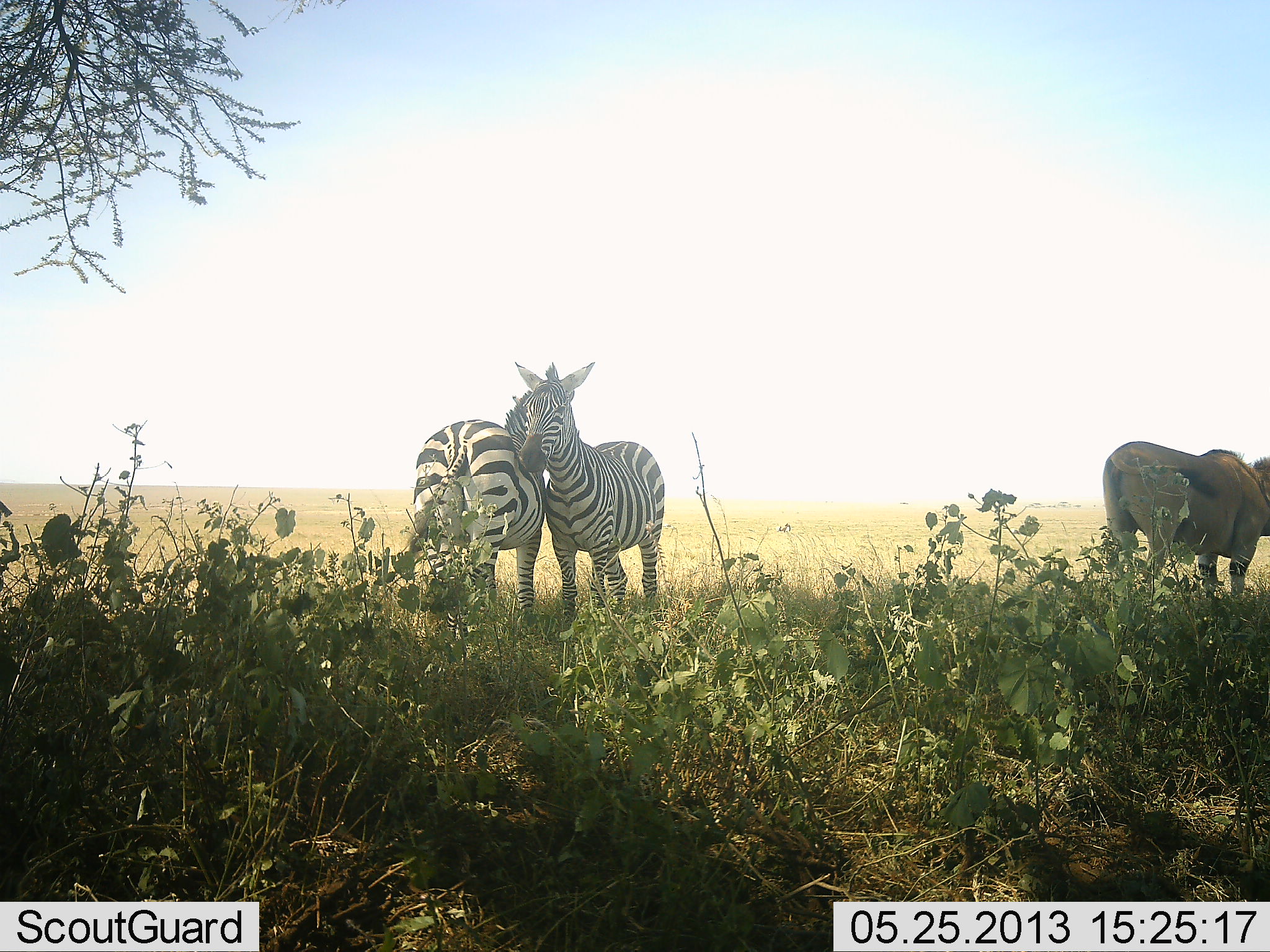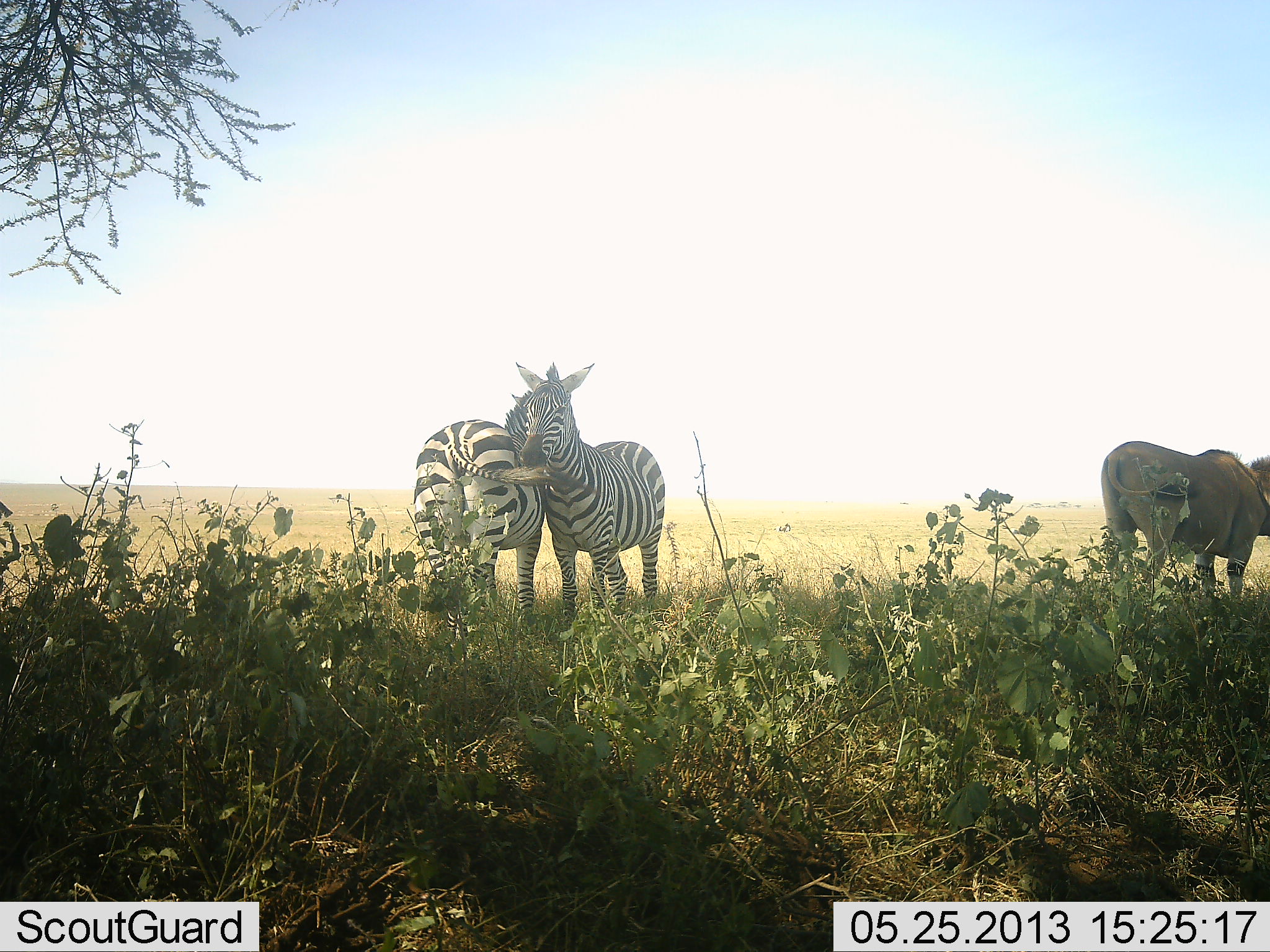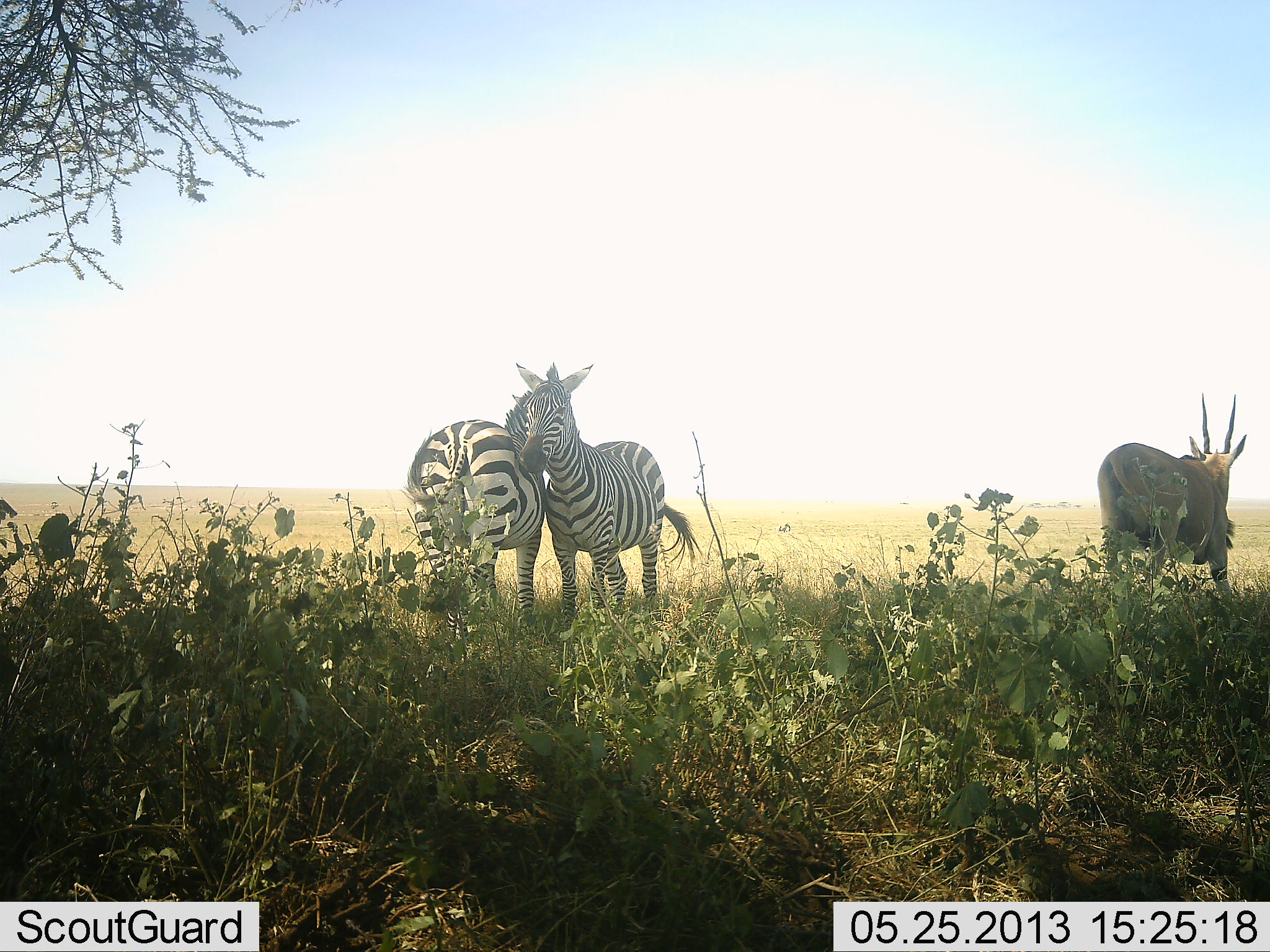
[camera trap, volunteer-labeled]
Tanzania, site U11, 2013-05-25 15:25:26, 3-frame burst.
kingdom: Animalia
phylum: Chordata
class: Mammalia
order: Artiodactyla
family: Bovidae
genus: Tragelaphus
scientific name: Tragelaphus oryx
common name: eland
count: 1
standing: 91%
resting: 5%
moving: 9%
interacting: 0%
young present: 0%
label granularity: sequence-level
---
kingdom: Animalia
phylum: Chordata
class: Mammalia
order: Perissodactyla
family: Equidae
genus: Equus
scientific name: Equus quagga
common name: plains zebra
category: zebra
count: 2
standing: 64%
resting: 0%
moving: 8%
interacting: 50%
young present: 0%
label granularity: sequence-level